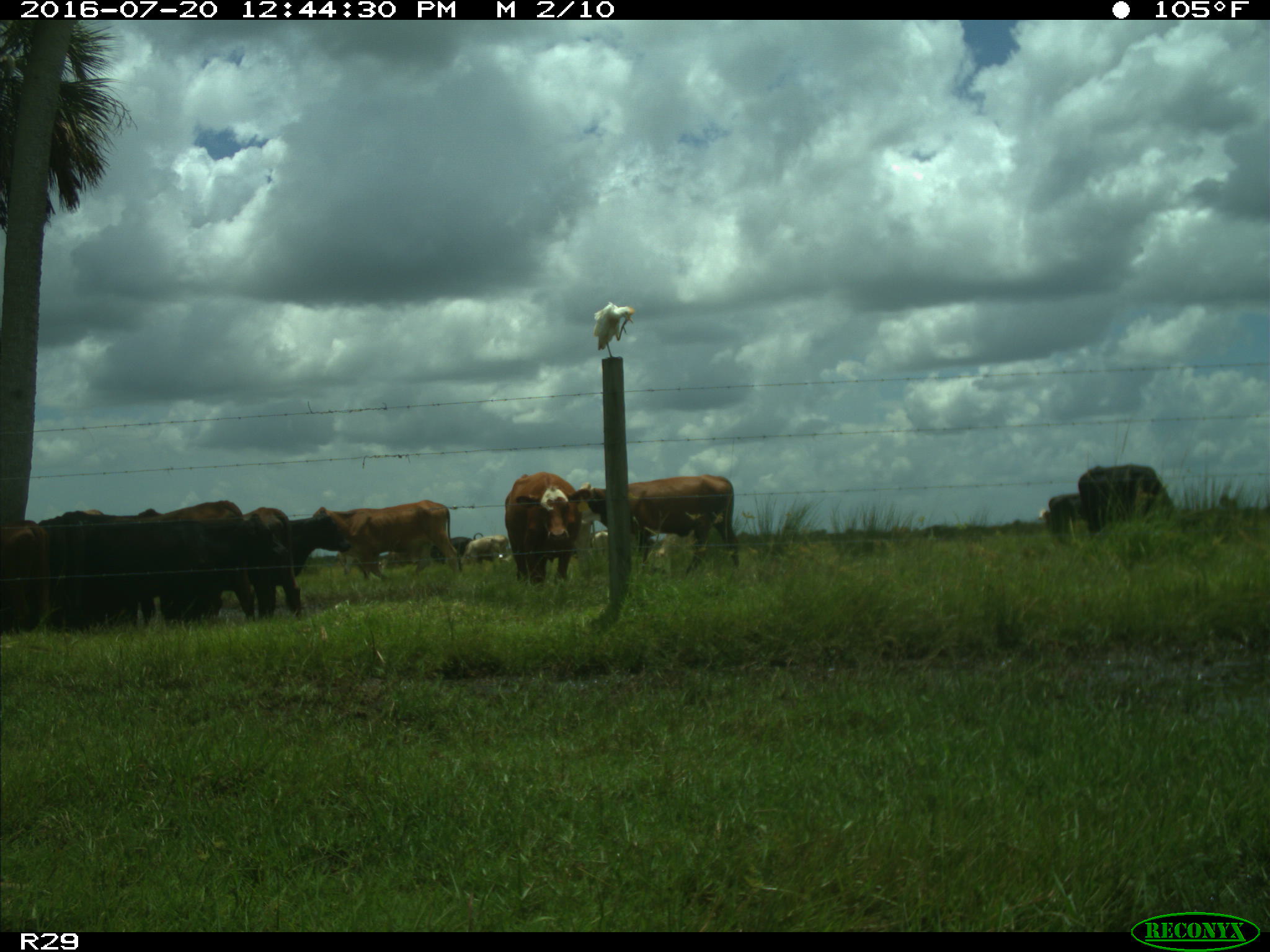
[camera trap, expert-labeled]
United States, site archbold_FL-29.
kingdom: Animalia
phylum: Chordata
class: Mammalia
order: Artiodactyla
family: Bovidae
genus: Bos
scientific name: Bos taurus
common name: domestic cow